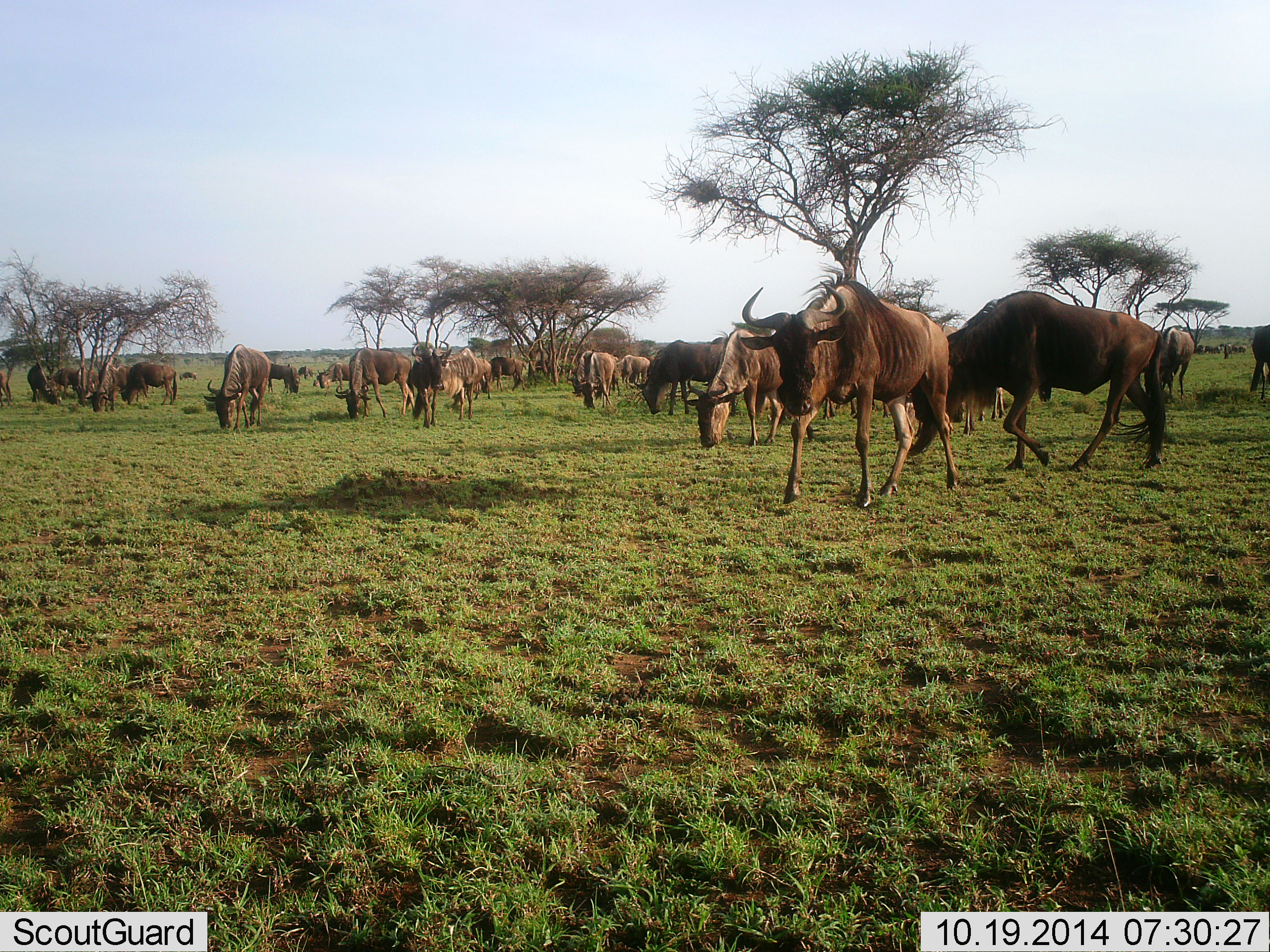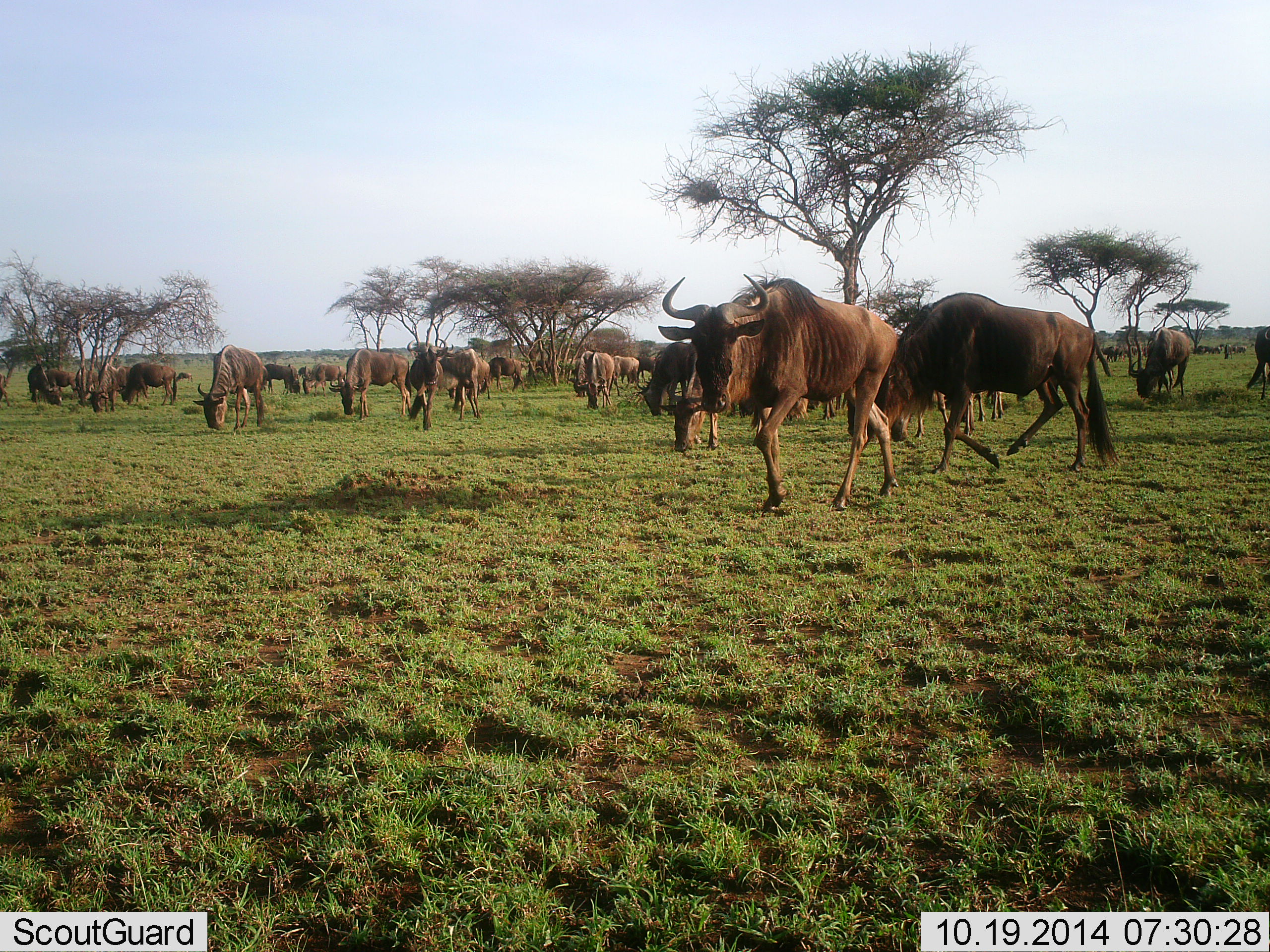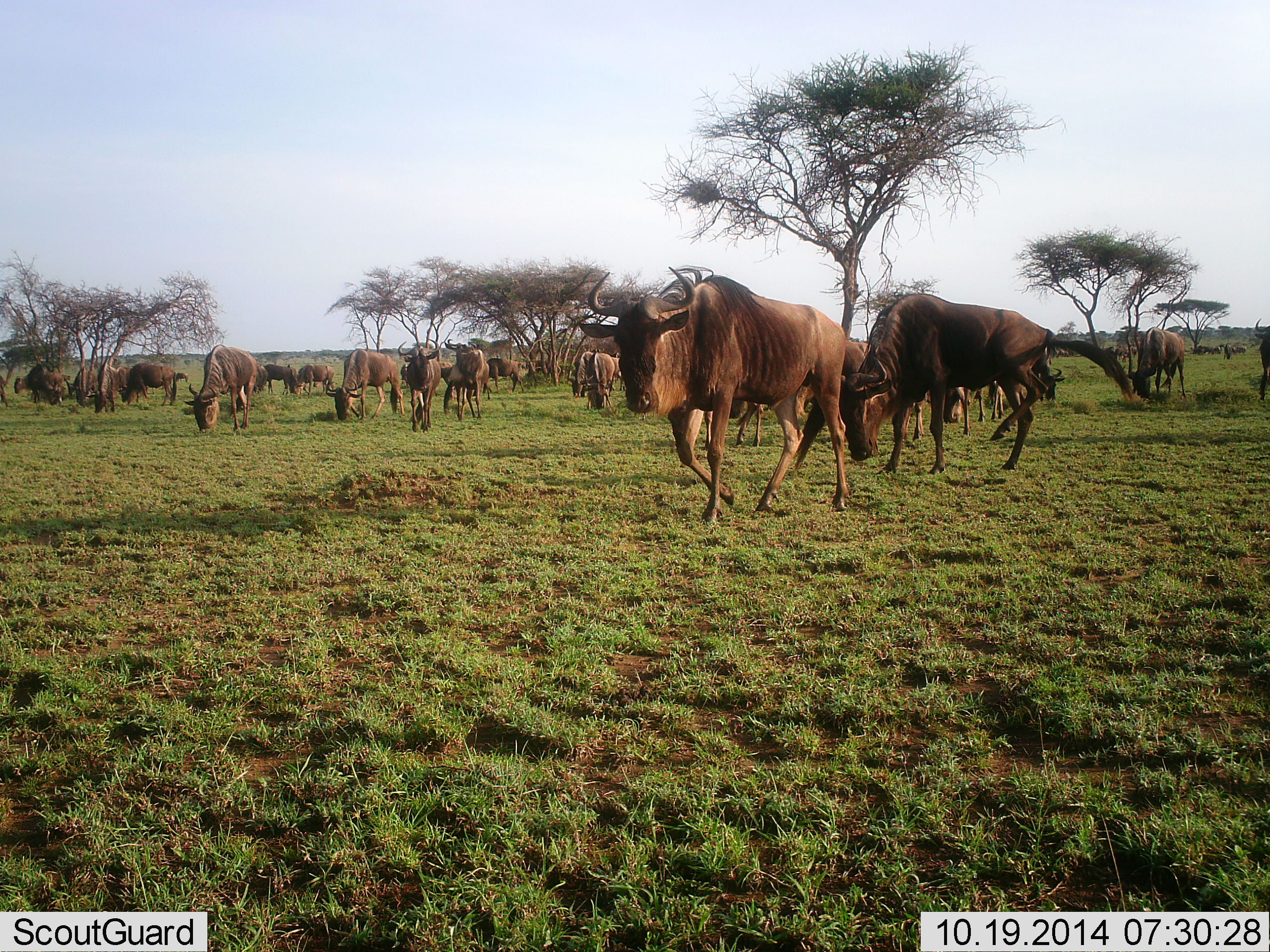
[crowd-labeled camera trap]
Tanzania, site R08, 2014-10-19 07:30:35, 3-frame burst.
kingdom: Animalia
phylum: Chordata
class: Mammalia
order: Artiodactyla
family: Bovidae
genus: Connochaetes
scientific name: Connochaetes taurinus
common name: blue wildebeest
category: wildebeest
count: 11-50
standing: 60%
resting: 0%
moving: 100%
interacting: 0%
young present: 0%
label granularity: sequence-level